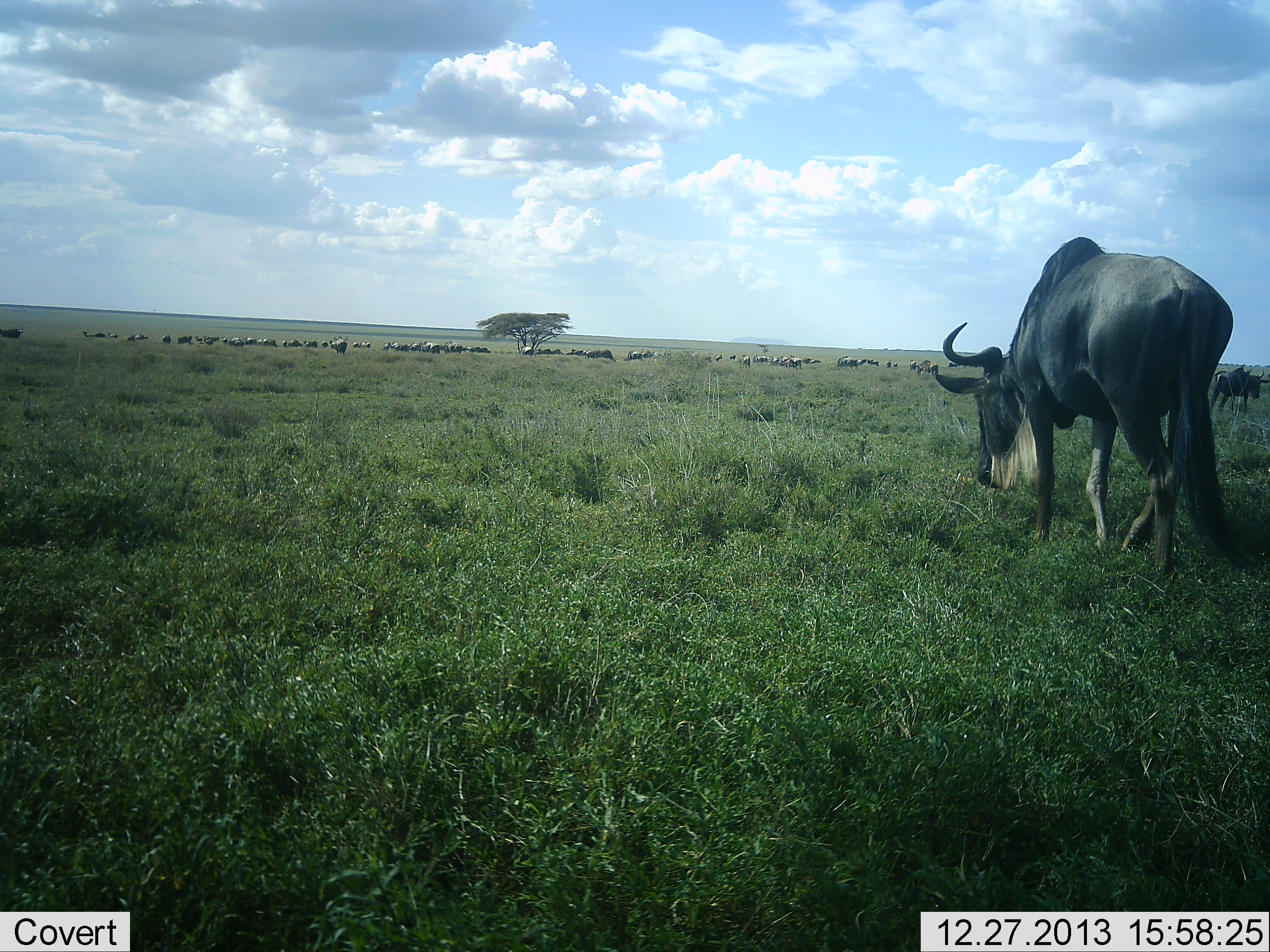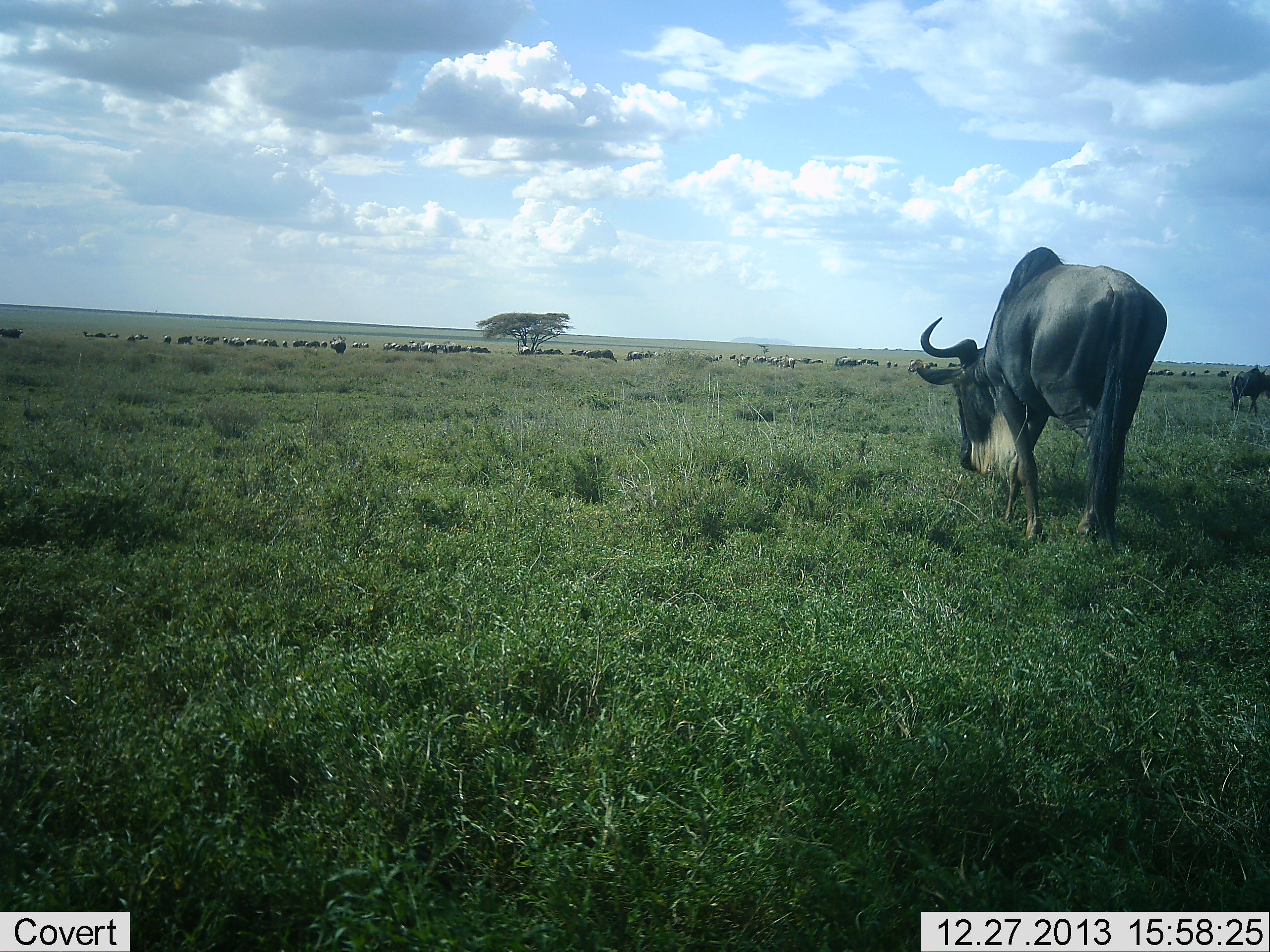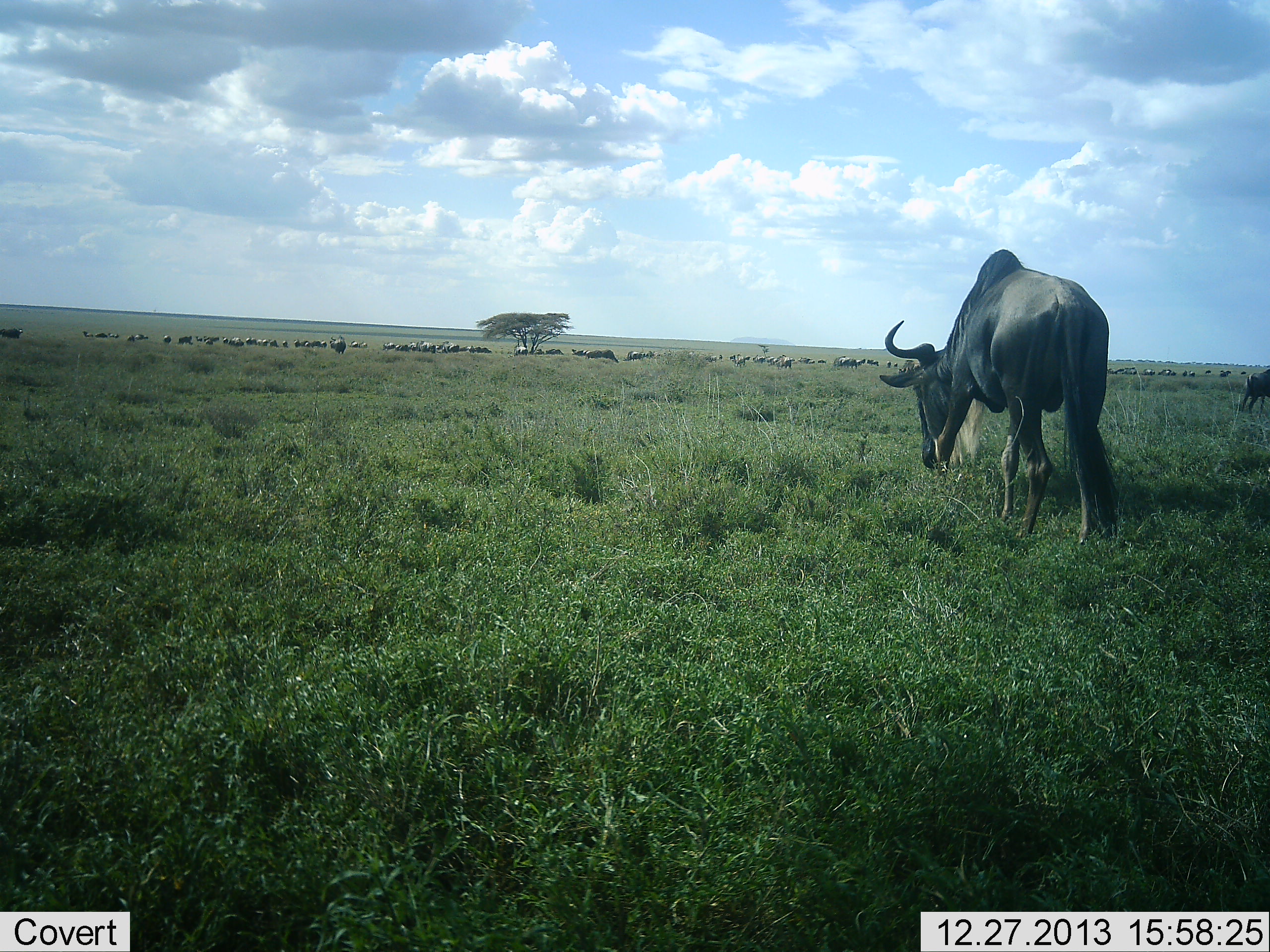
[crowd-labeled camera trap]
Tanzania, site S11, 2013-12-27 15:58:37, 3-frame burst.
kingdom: Animalia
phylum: Chordata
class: Mammalia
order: Artiodactyla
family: Bovidae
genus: Connochaetes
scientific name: Connochaetes taurinus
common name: blue wildebeest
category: wildebeest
Wildebeest (blue wildebeest) (Connochaetes taurinus), count 51+. Behavior (volunteer vote fractions): standing 30%, resting 10%, moving 100%, interacting 0%. Young present (vote fraction): 0%. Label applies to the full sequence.